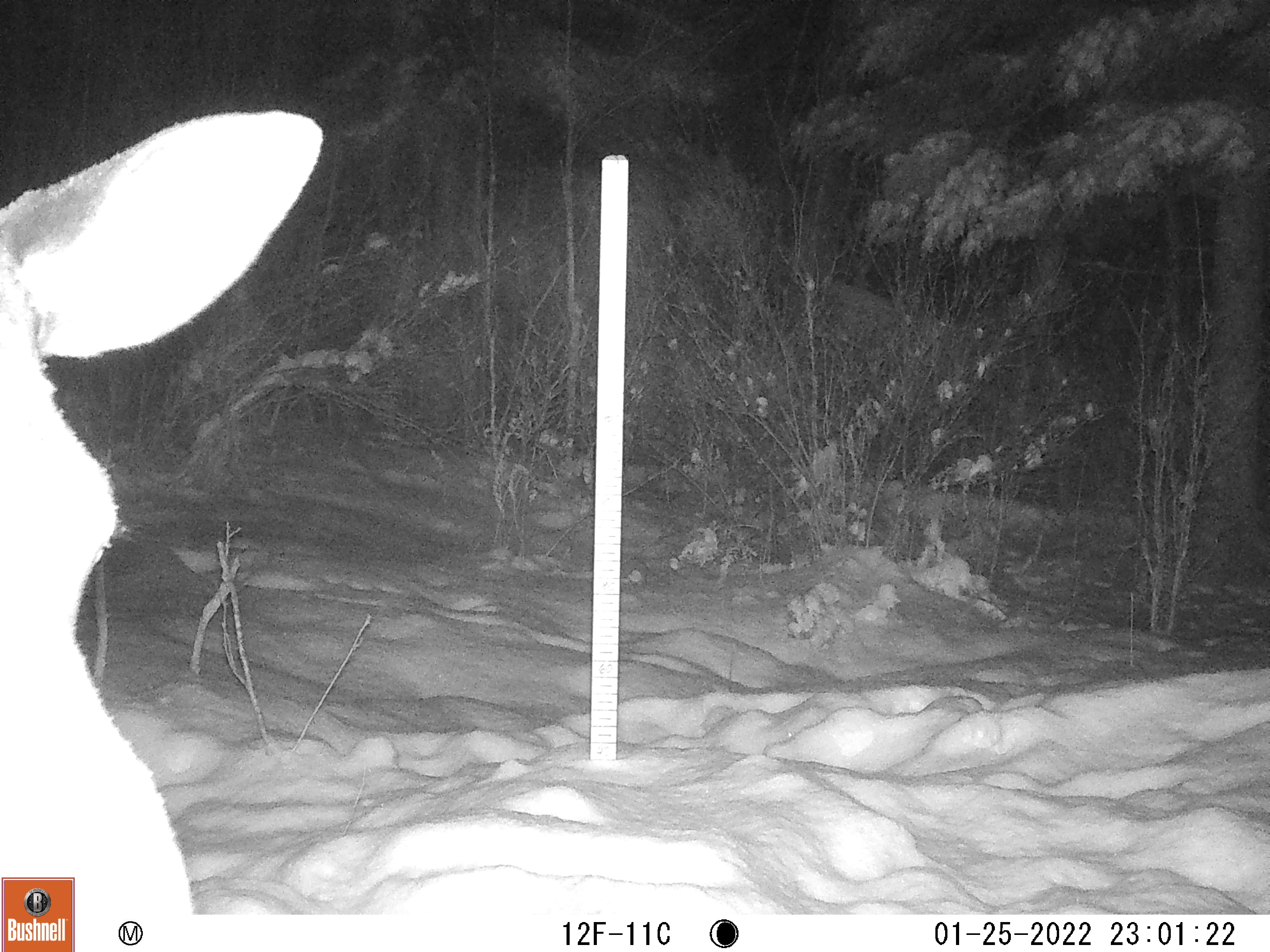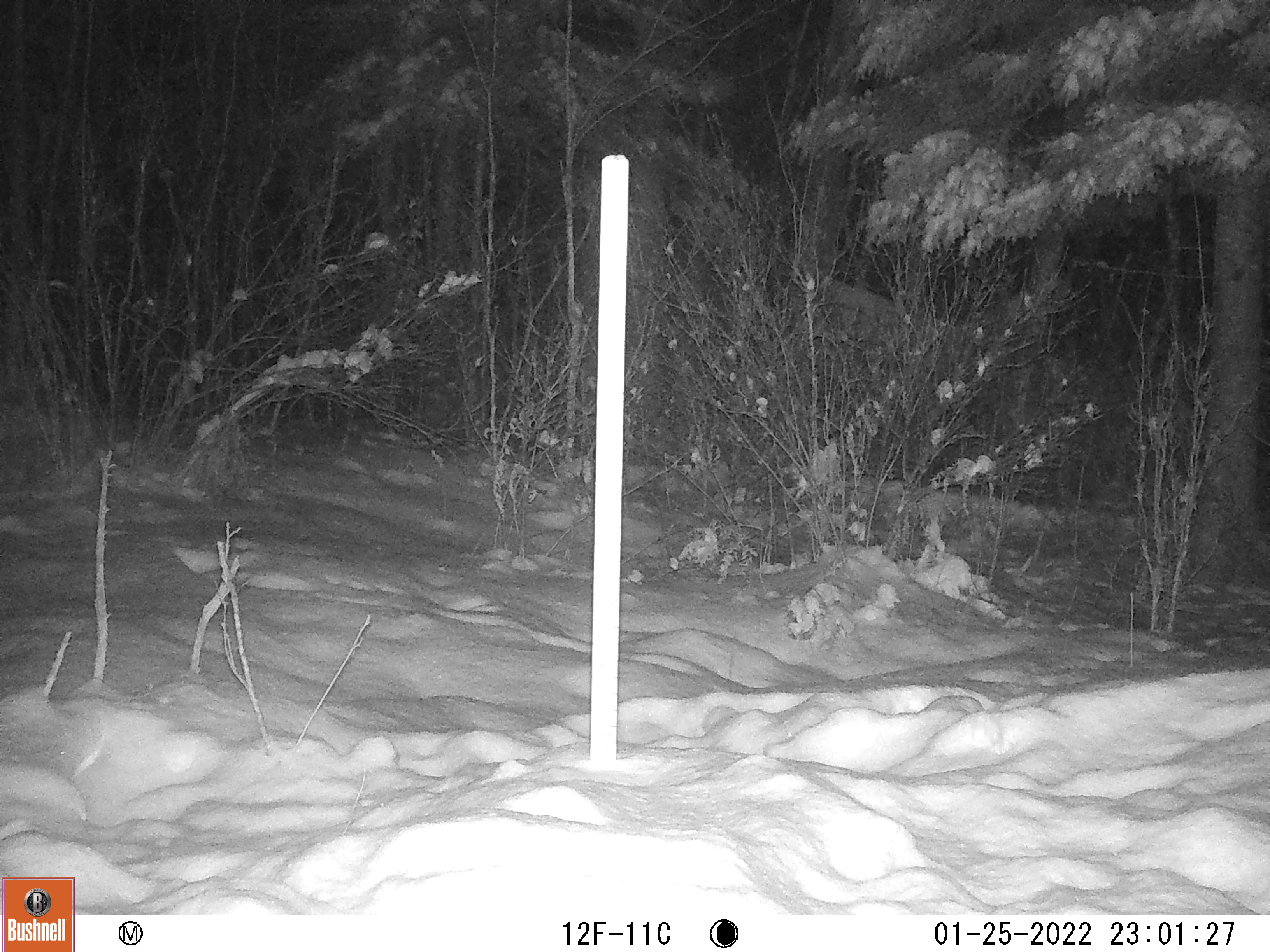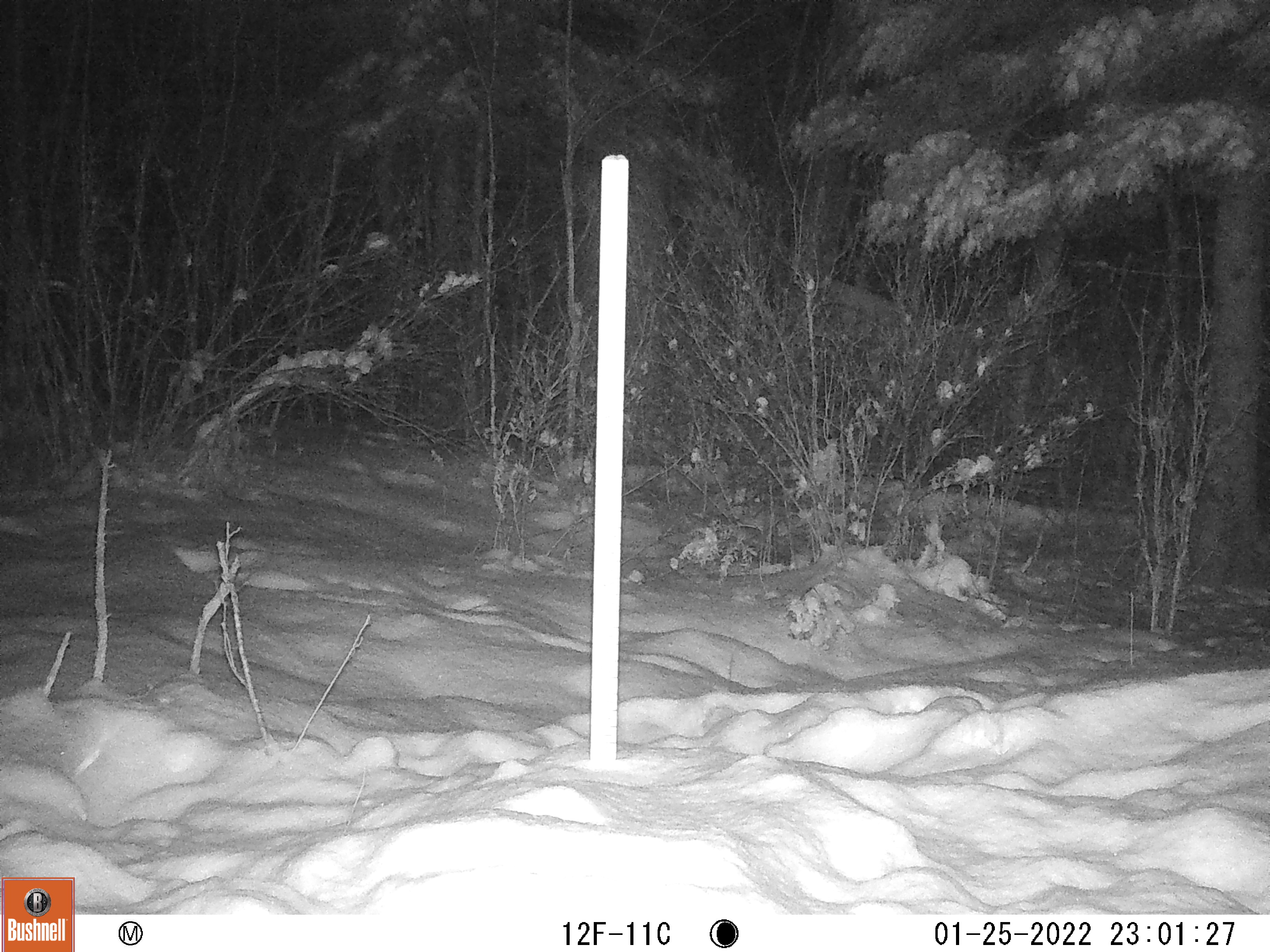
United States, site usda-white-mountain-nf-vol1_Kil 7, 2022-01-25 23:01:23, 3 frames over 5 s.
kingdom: Animalia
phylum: Chordata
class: Mammalia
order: Artiodactyla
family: Cervidae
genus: Alces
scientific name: Alces alces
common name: moose